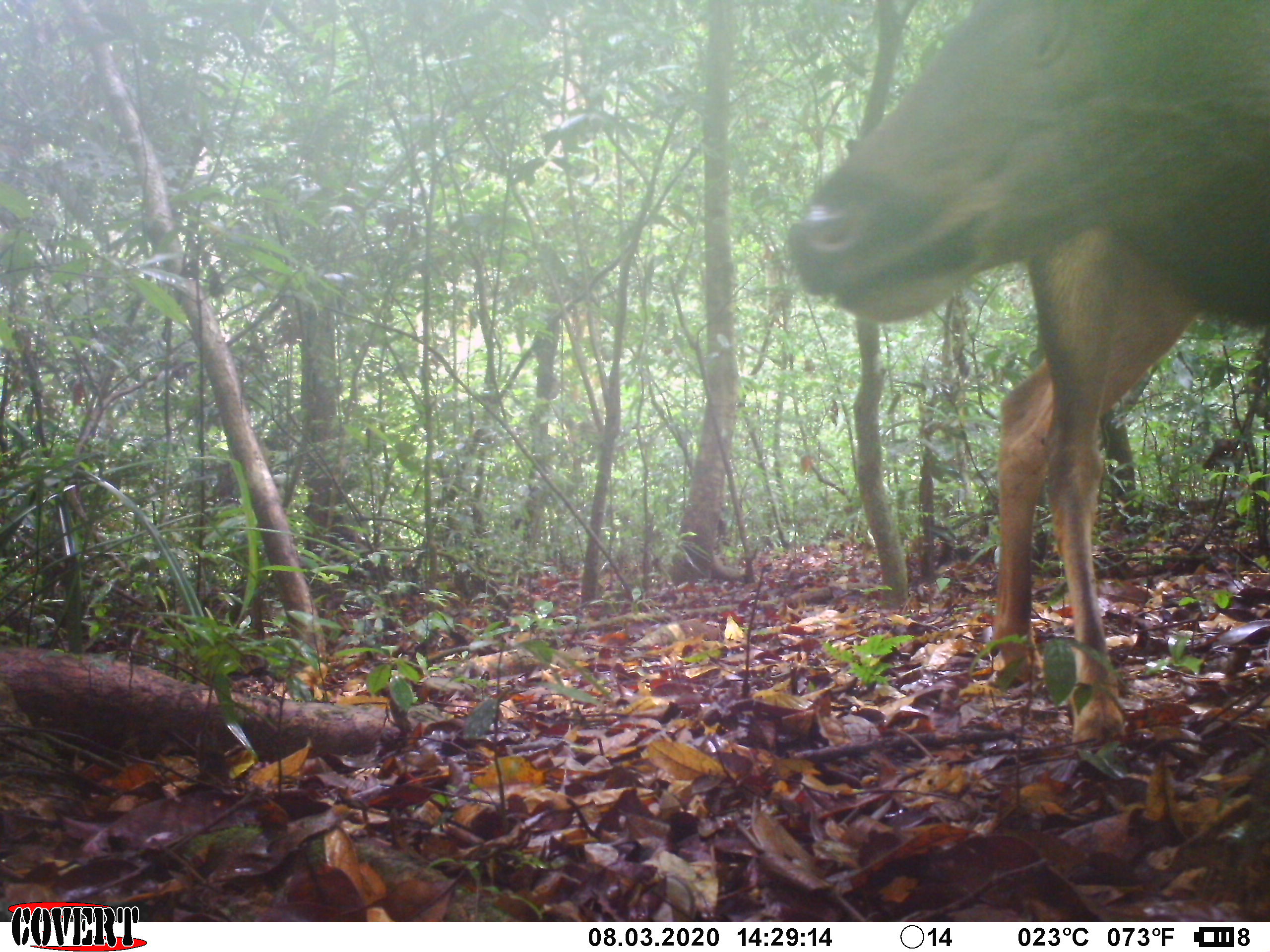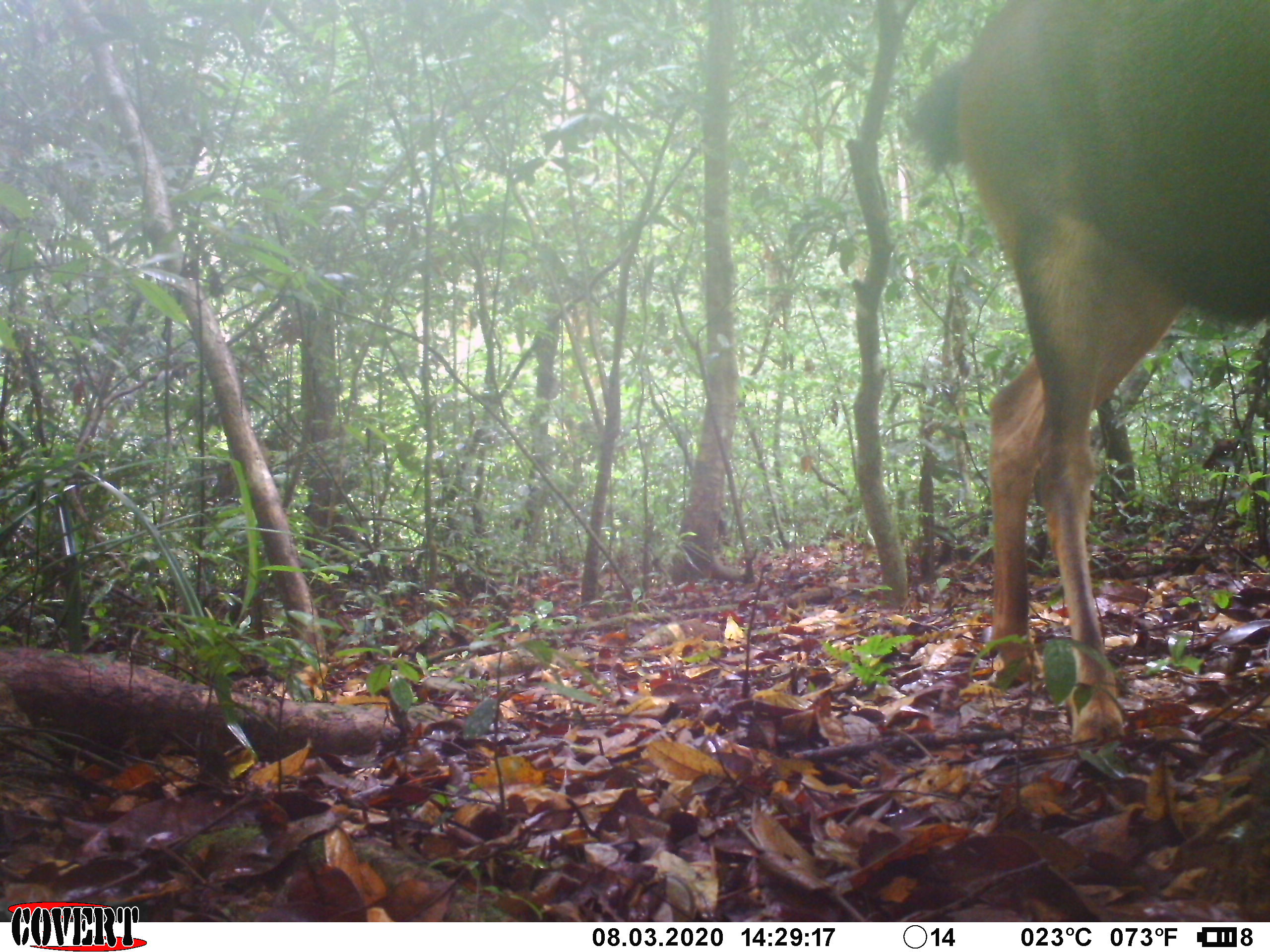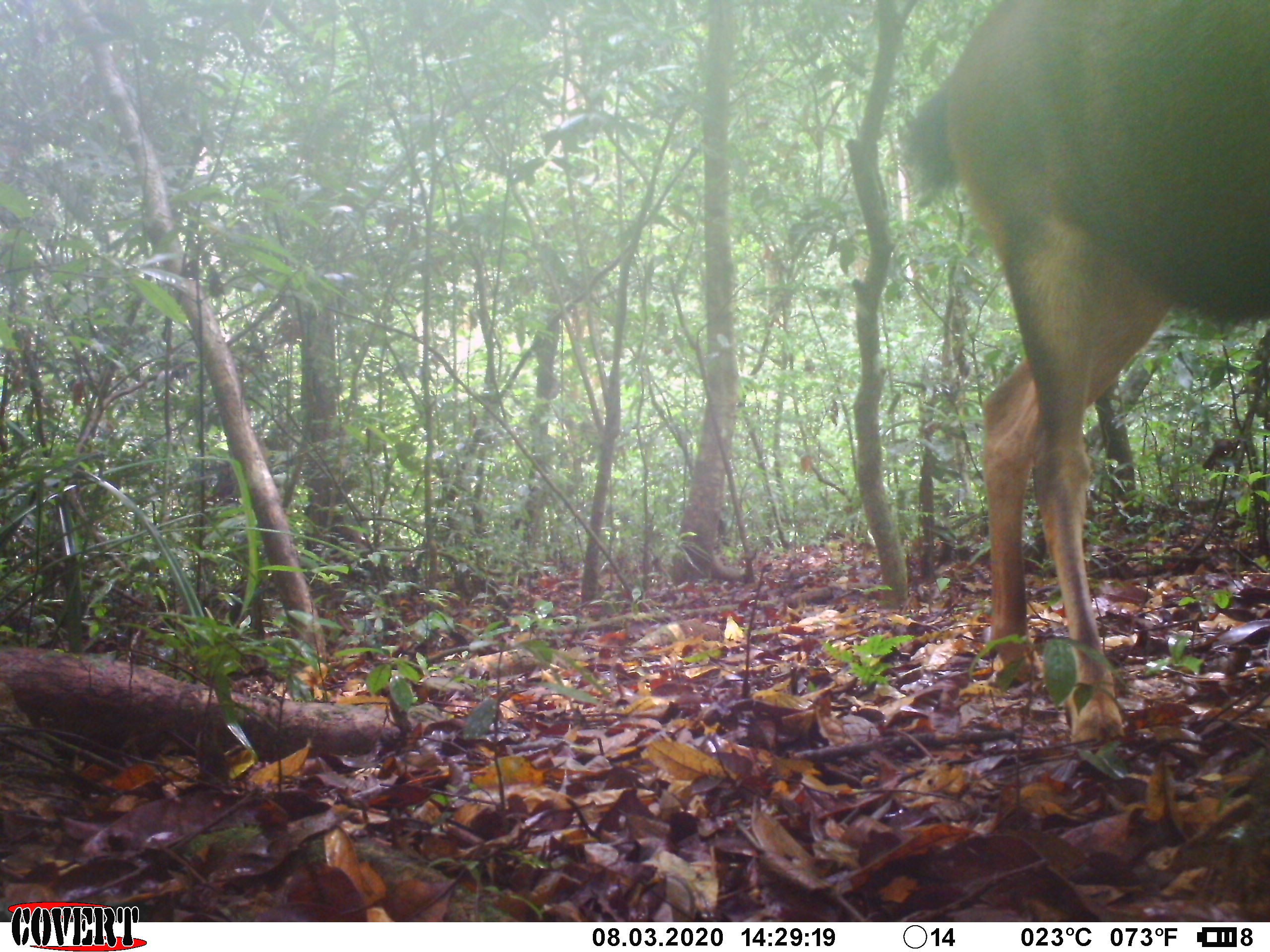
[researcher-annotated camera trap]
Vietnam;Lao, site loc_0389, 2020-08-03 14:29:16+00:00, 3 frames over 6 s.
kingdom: Animalia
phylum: Chordata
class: Mammalia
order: Artiodactyla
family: Cervidae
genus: Rusa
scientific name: Rusa unicolor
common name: sambar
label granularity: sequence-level